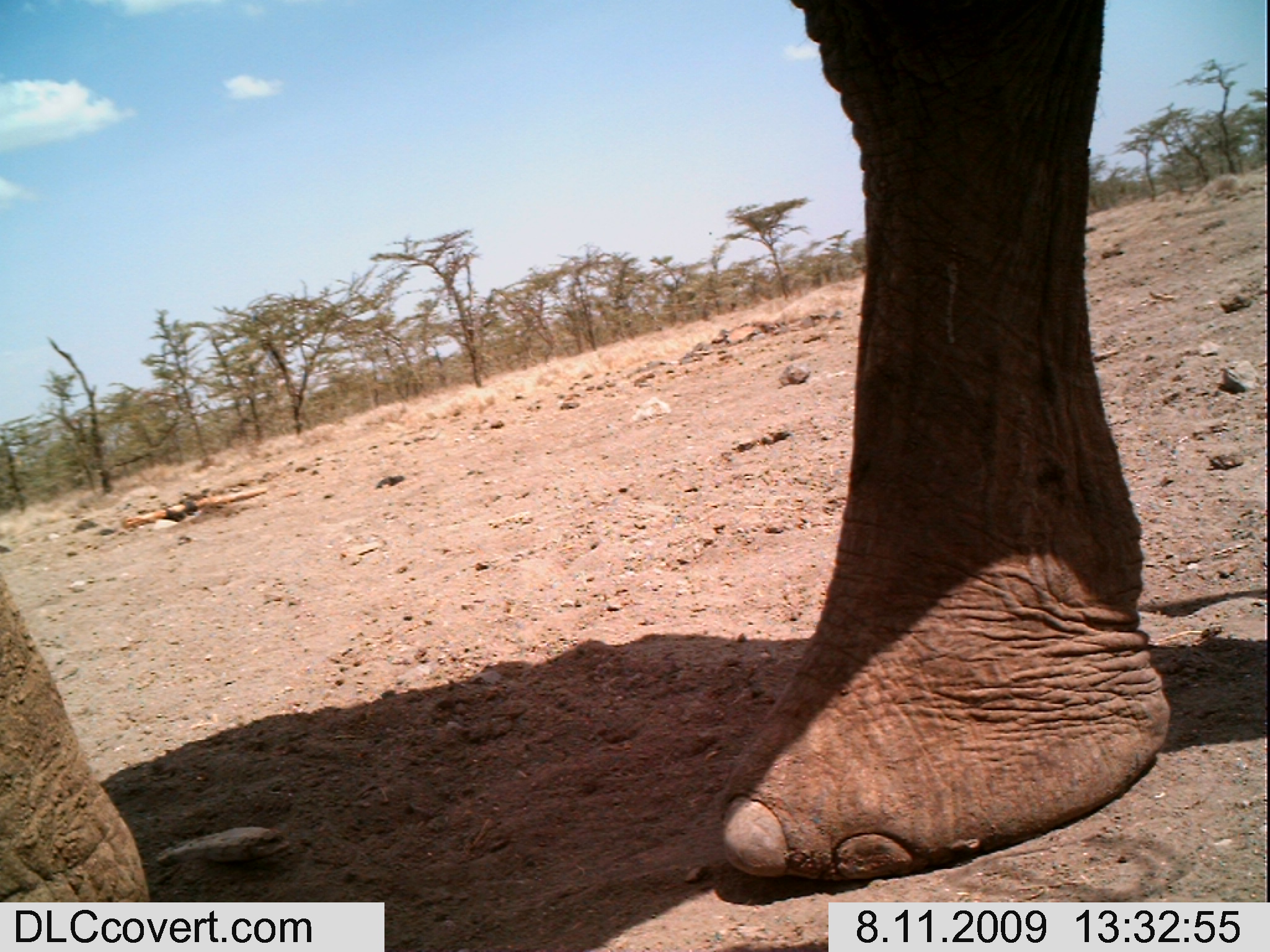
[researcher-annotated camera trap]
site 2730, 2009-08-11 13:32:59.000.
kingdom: Animalia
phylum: Chordata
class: Mammalia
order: Proboscidea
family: Elephantidae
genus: Loxodonta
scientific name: Loxodonta africana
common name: african bush elephant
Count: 1.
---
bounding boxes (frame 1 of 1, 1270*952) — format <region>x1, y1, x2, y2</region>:
loxodonta africana: <region>0, 0, 1169, 902</region>